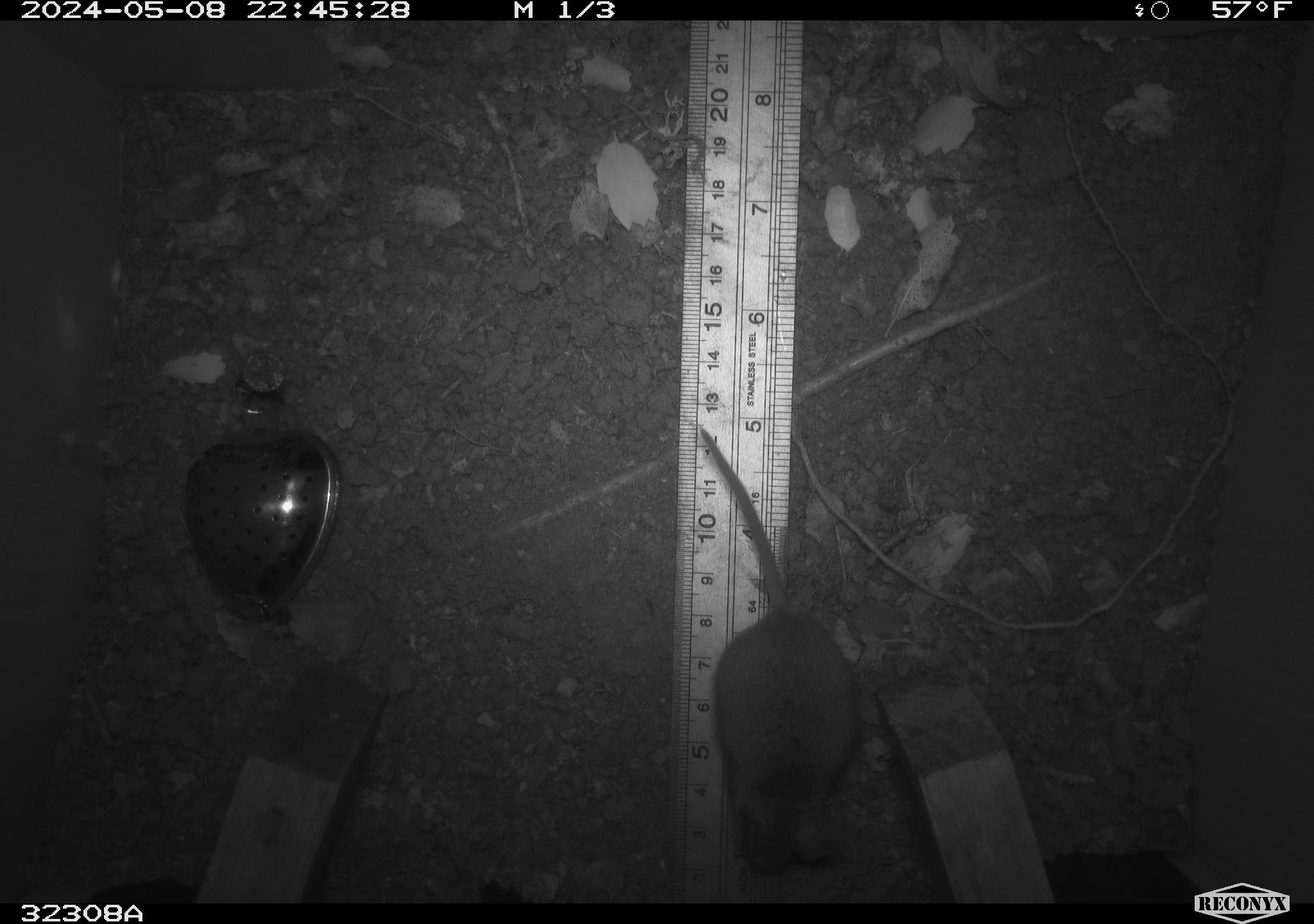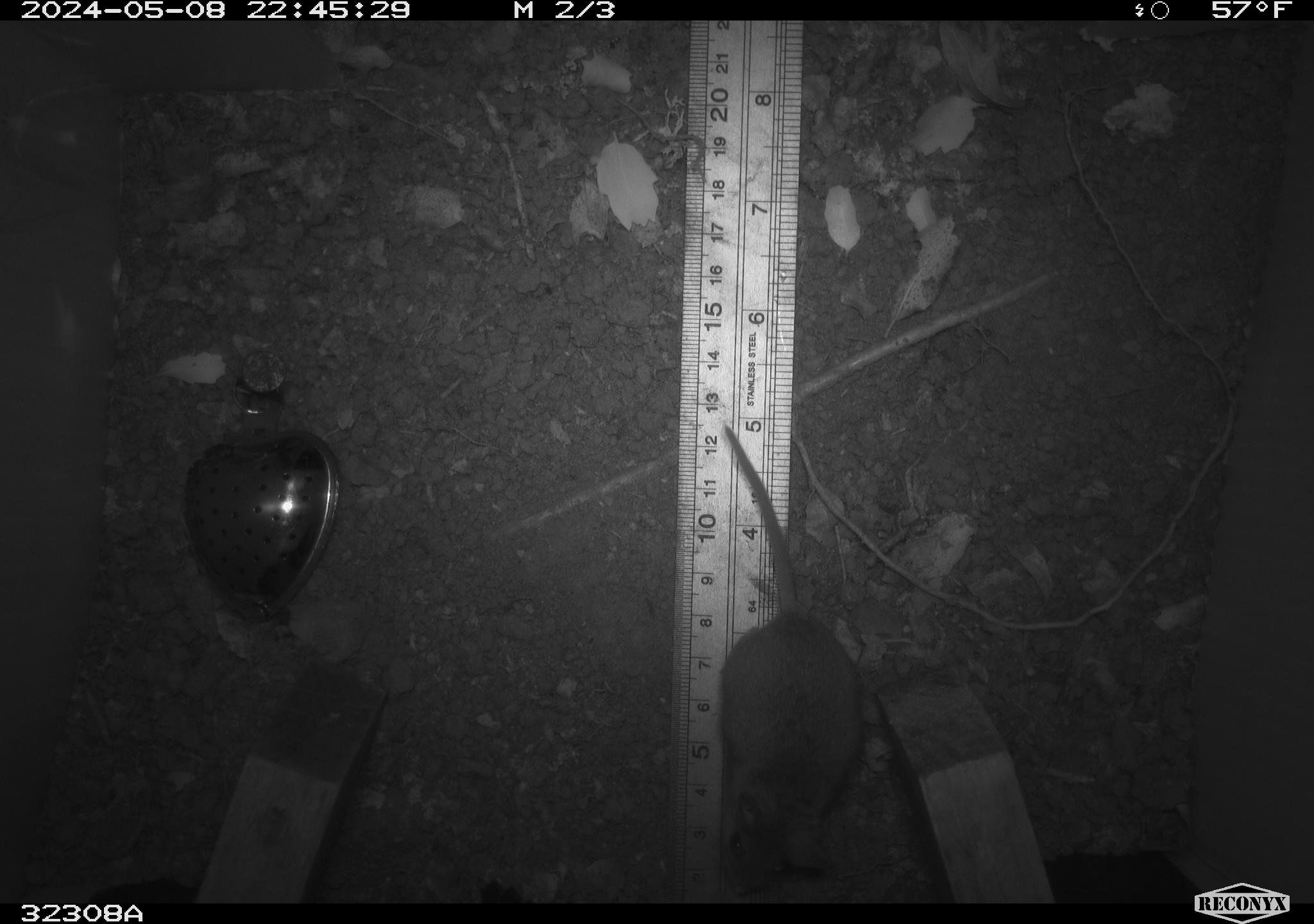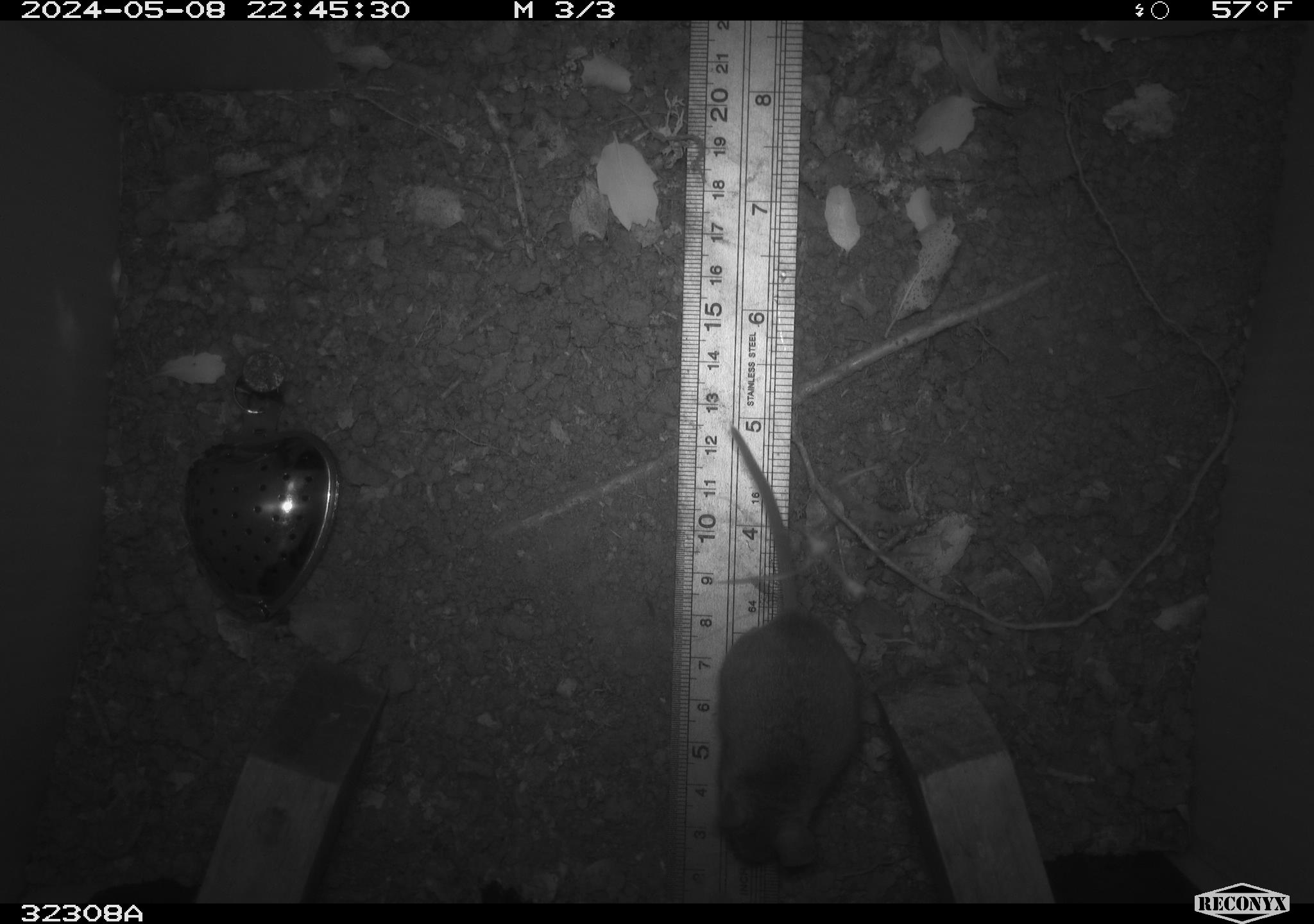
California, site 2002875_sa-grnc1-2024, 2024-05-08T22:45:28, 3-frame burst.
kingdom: Animalia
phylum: Chordata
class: Mammalia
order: Rodentia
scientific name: Rodentia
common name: rodent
Rodent (Rodentia).